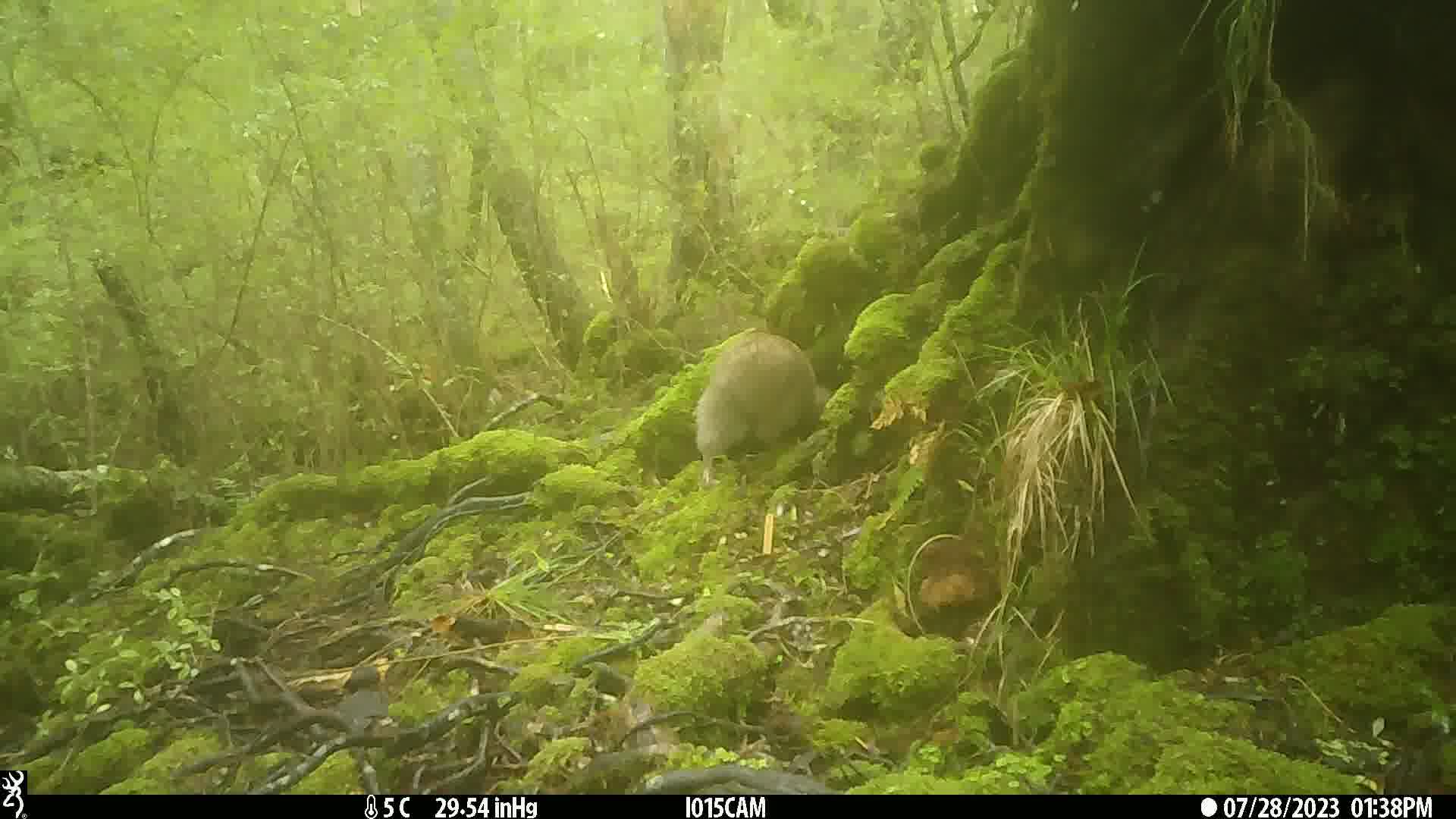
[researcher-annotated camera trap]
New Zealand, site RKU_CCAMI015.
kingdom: Animalia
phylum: Chordata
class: Aves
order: Apterygiformes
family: Apterygidae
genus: Apteryx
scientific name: Apteryx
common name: kiwi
Kiwi (Apteryx).